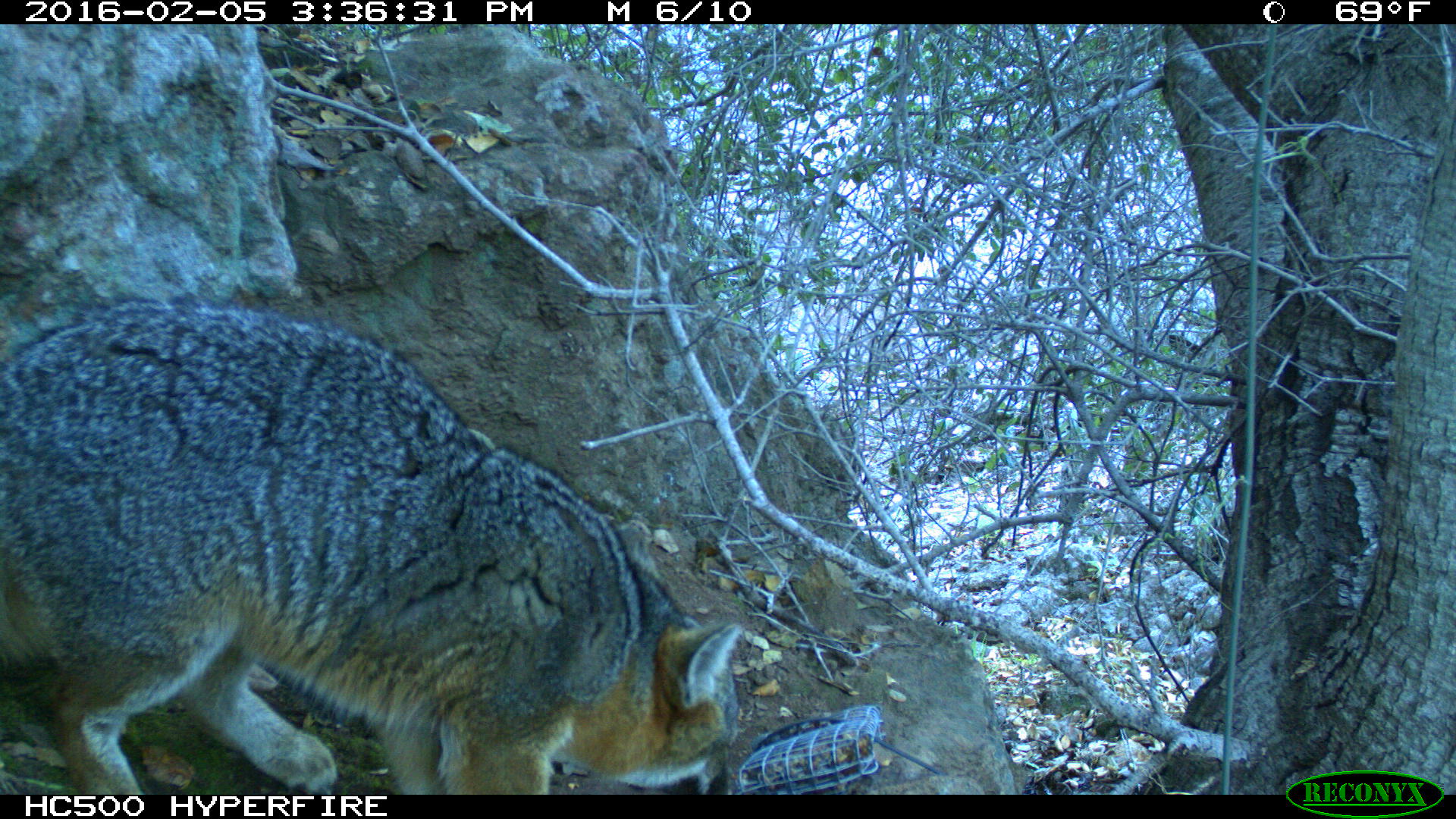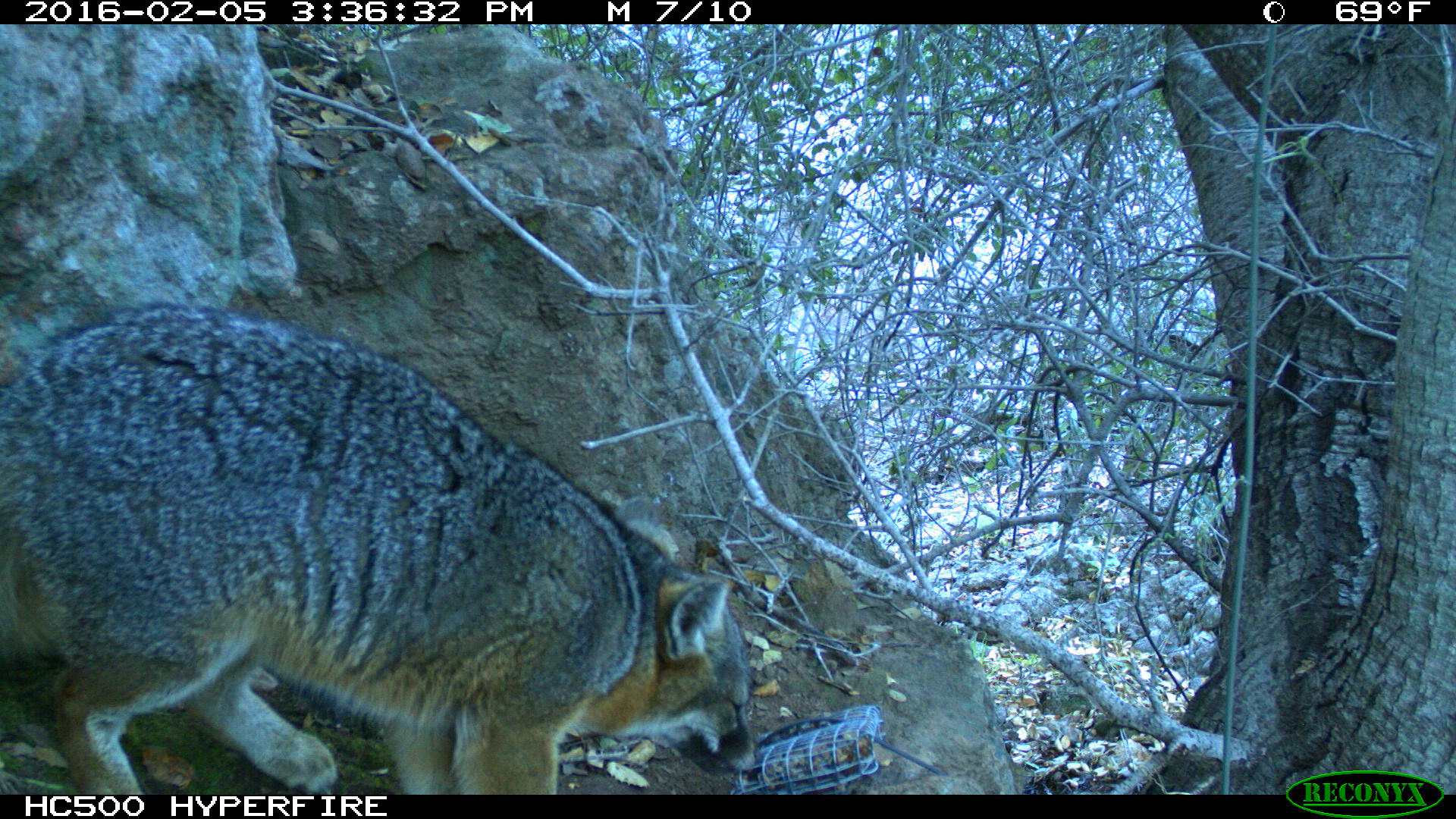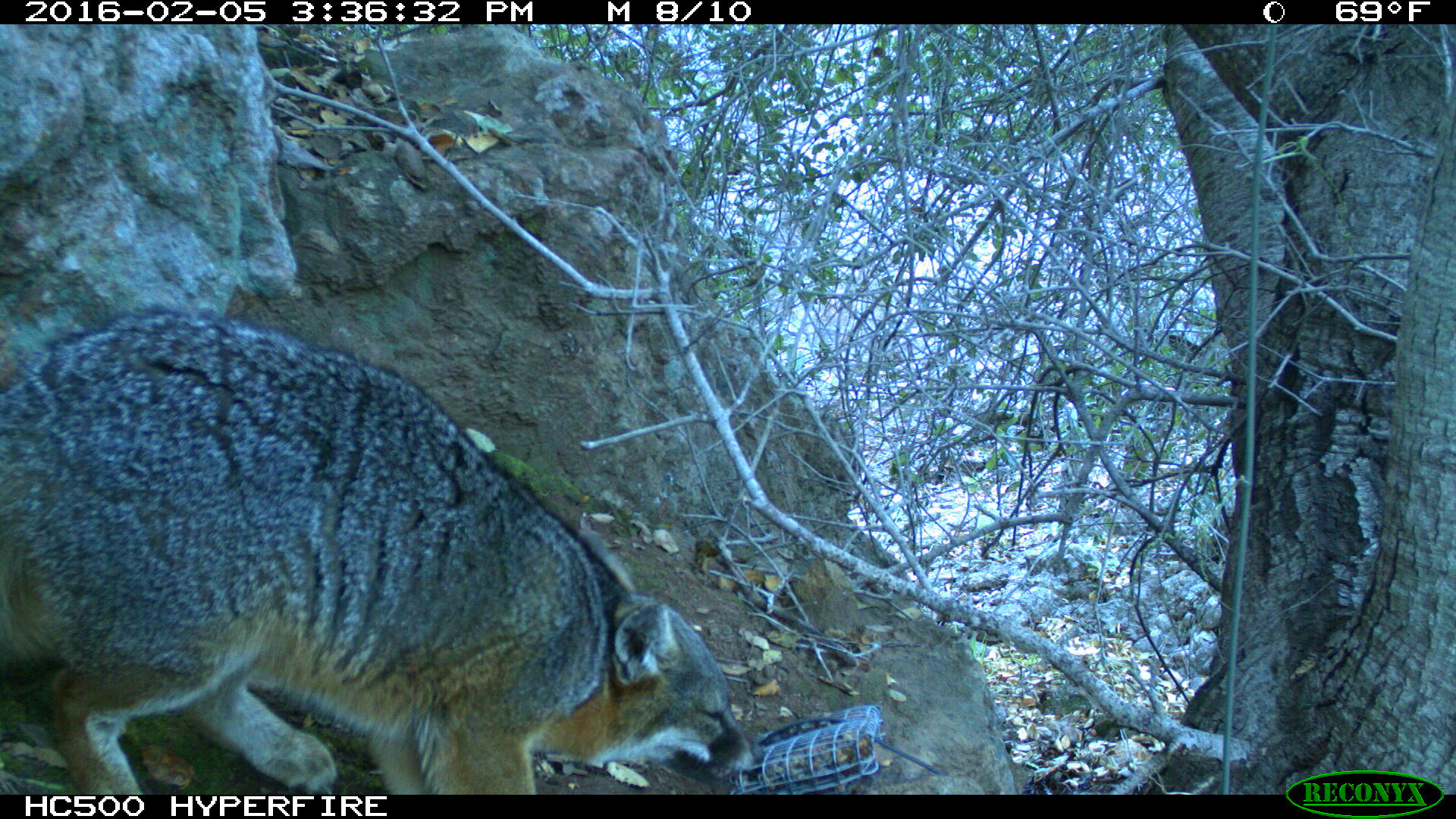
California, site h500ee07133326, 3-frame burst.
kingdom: Animalia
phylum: Chordata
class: Mammalia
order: Carnivora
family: Canidae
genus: Urocyon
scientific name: Urocyon littoralis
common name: island fox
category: fox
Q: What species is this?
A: Fox (island fox) (Urocyon littoralis).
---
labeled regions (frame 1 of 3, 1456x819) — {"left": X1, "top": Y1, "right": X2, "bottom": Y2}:
fox: {"left": 0, "top": 297, "right": 741, "bottom": 794}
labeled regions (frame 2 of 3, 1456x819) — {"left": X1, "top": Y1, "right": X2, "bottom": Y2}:
fox: {"left": 0, "top": 303, "right": 759, "bottom": 794}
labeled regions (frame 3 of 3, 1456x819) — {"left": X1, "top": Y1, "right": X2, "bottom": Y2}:
fox: {"left": 0, "top": 306, "right": 759, "bottom": 795}